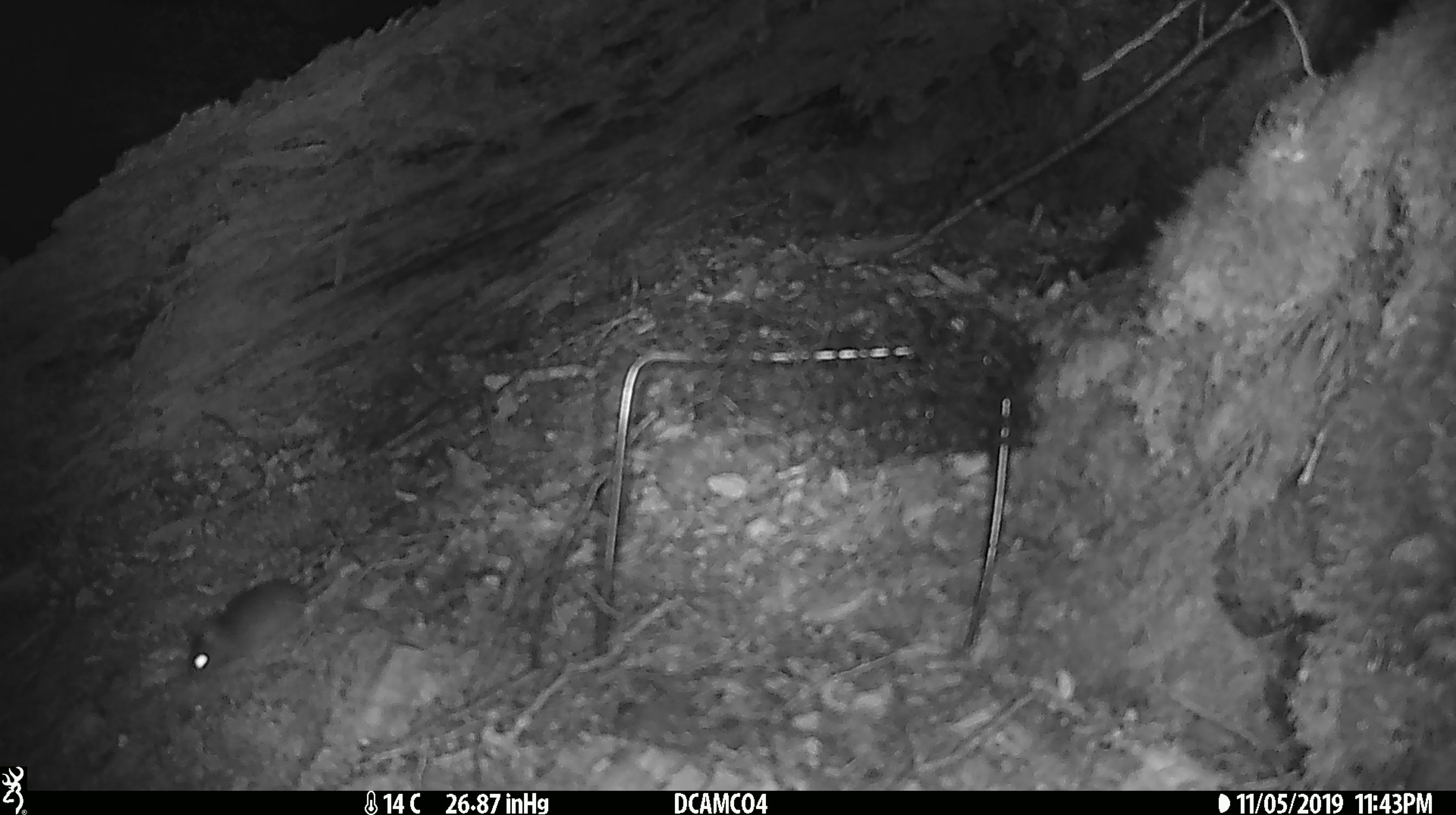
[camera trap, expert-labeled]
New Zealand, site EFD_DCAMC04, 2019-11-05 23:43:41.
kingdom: Animalia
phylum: Chordata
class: Mammalia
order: Rodentia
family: Muridae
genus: Mus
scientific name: Mus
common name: mouse